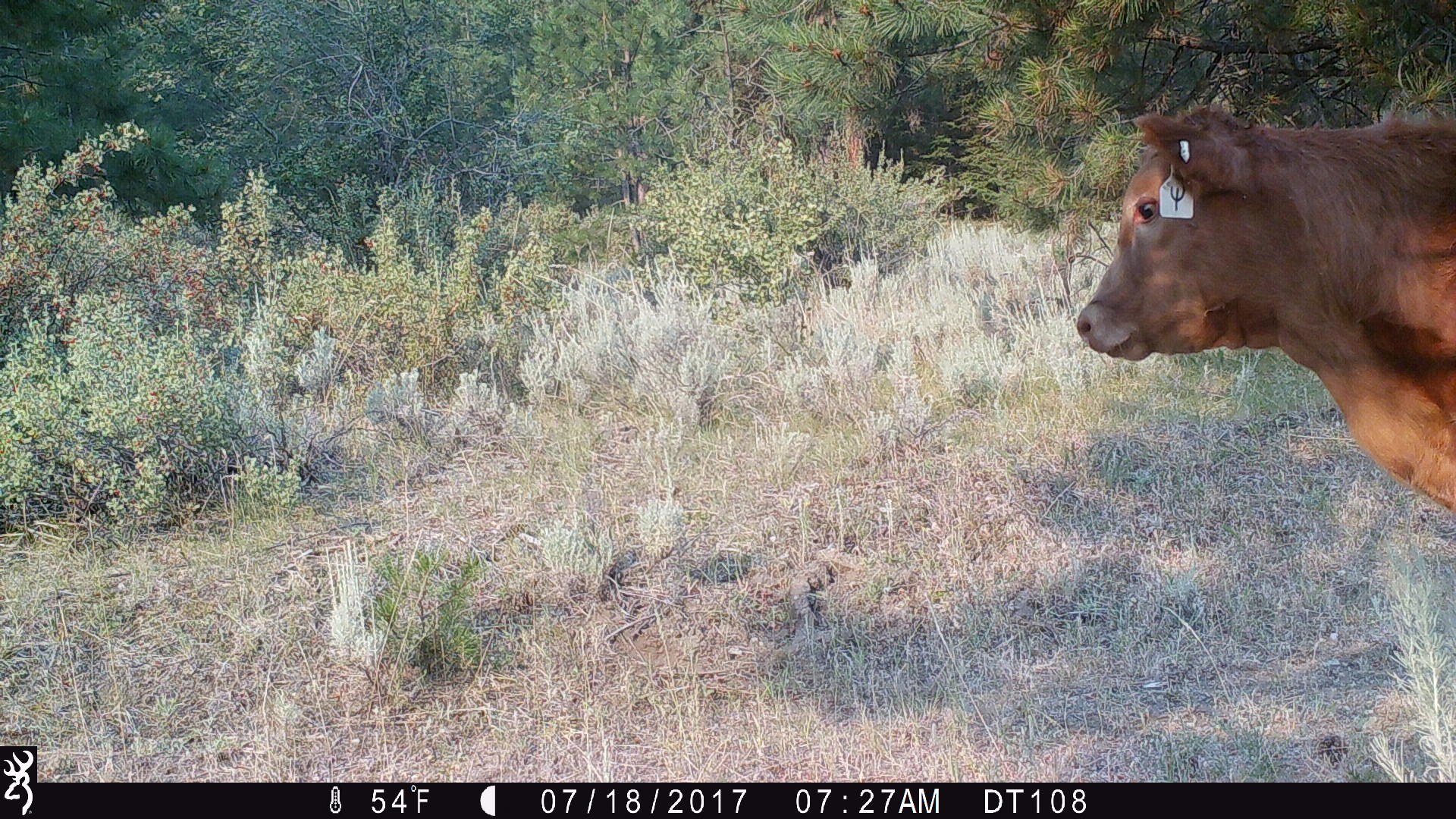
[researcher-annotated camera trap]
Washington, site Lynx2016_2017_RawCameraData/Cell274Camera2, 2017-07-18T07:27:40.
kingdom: Animalia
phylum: Chordata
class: Mammalia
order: Artiodactyla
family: Bovidae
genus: Bos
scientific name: Bos taurus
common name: domestic cattle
Domestic cattle (Bos taurus). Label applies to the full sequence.